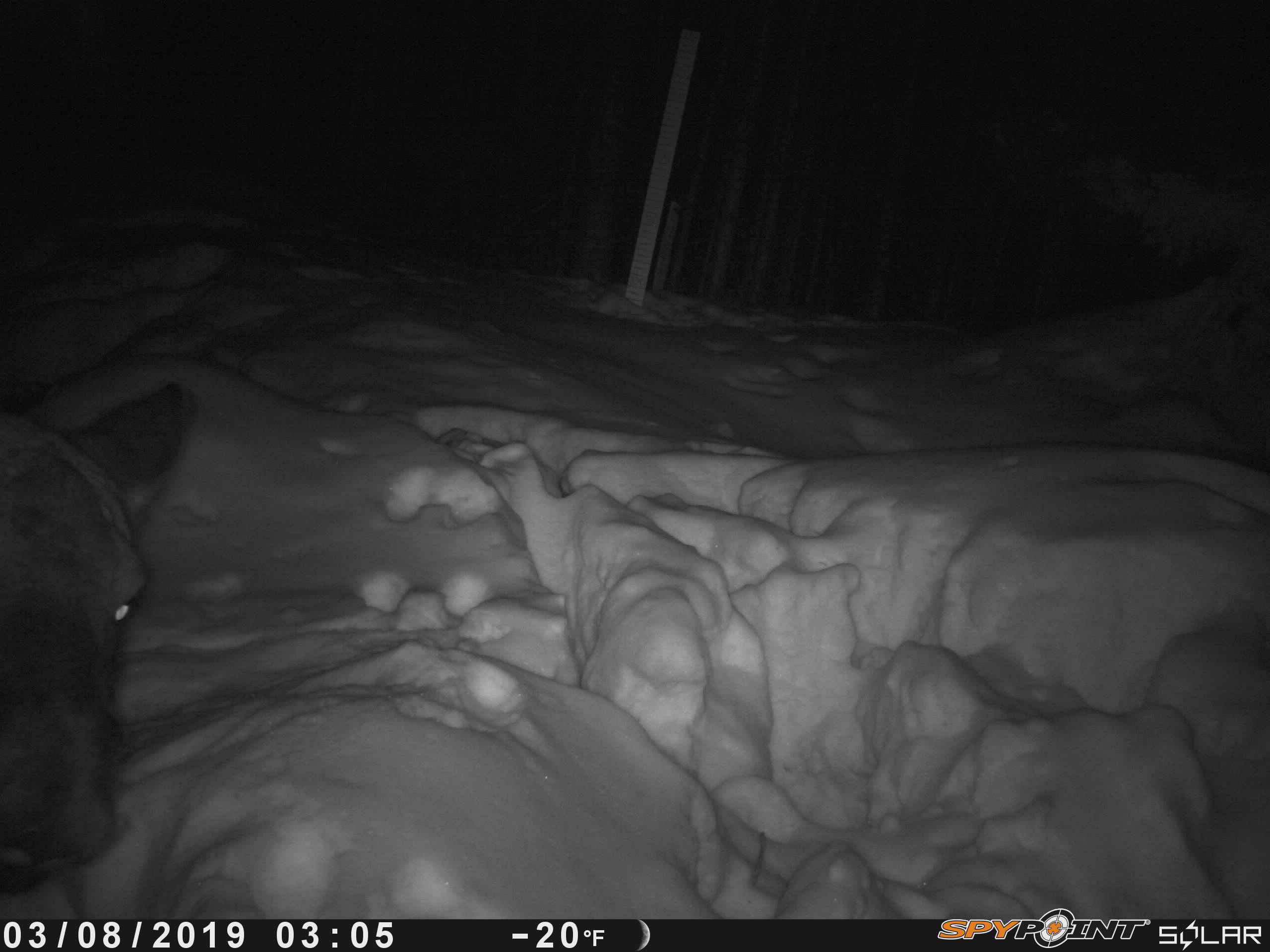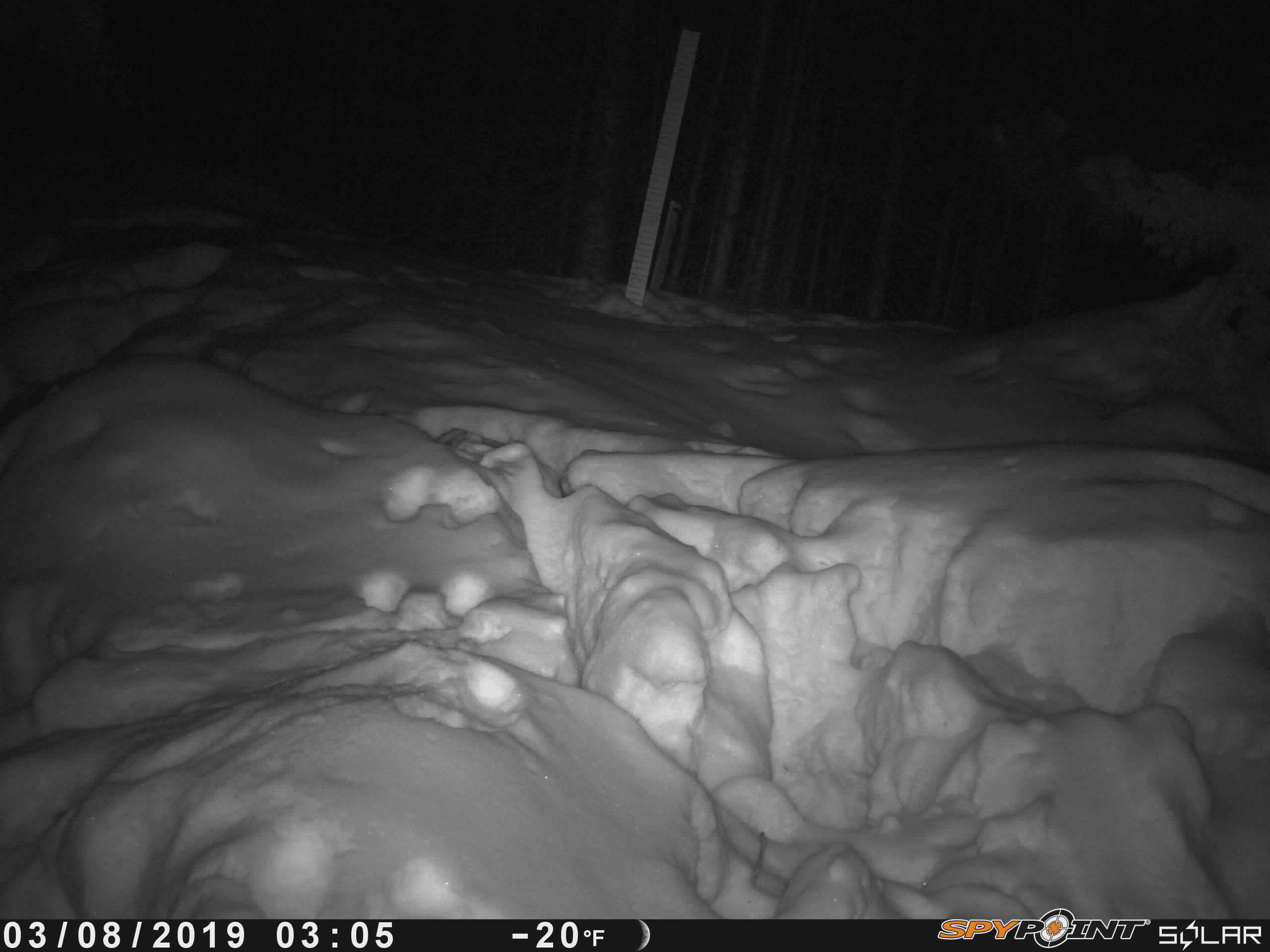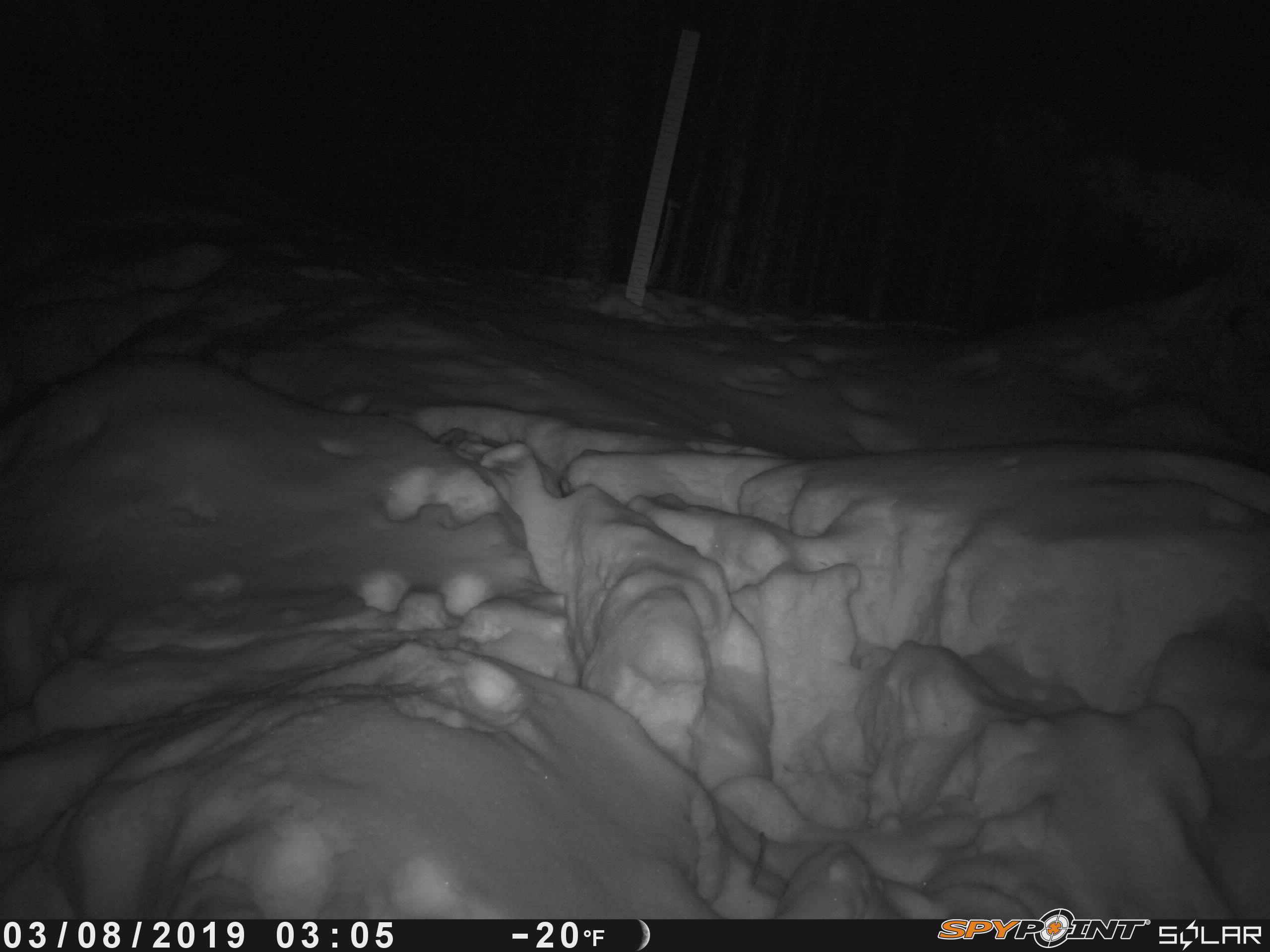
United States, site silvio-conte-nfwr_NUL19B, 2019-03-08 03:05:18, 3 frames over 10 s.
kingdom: Animalia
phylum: Chordata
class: Mammalia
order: Artiodactyla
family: Cervidae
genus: Alces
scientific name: Alces alces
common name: moose